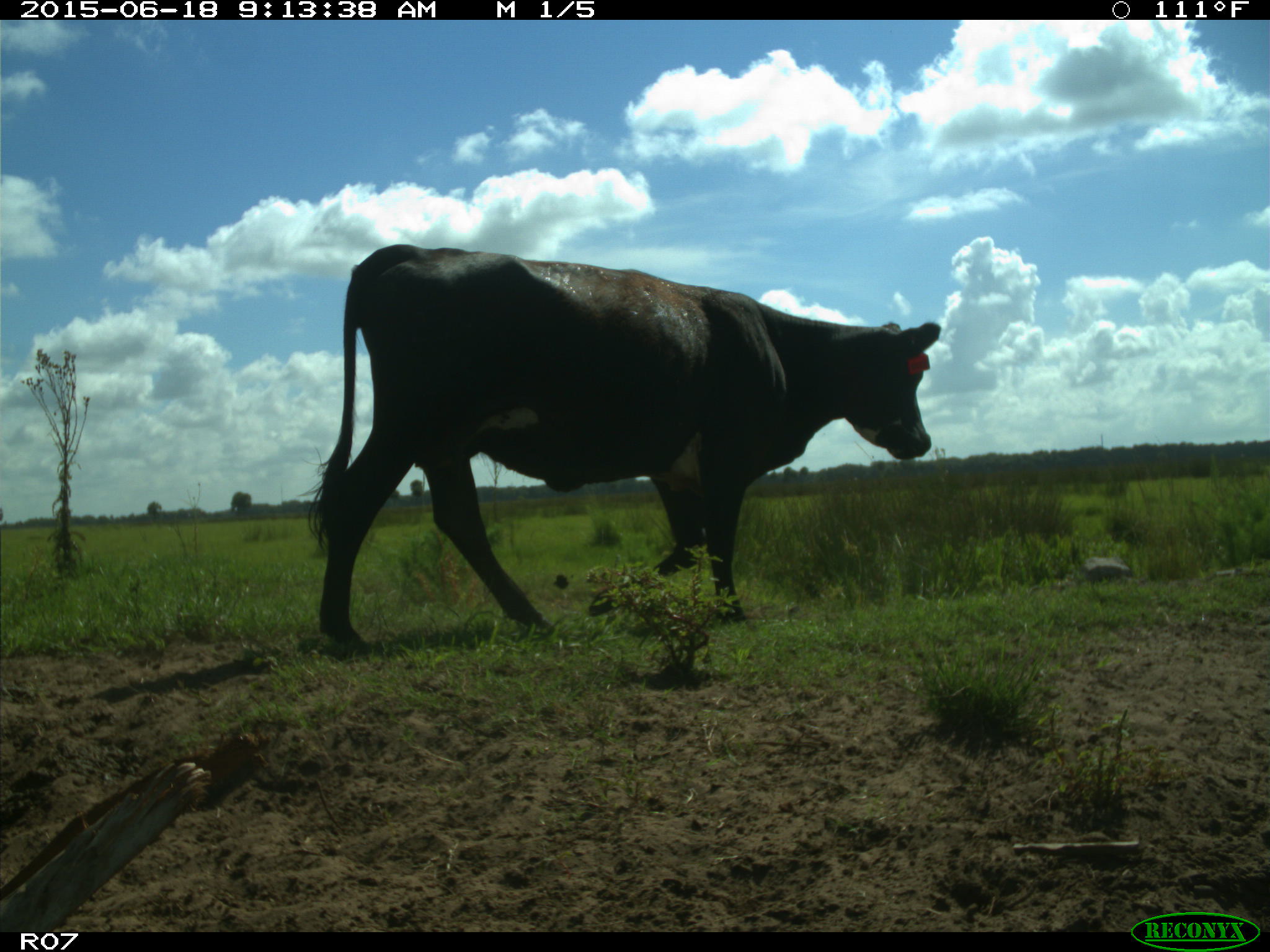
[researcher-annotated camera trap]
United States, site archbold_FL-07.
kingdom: Animalia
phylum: Chordata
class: Mammalia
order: Artiodactyla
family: Bovidae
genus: Bos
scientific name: Bos taurus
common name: domestic cow